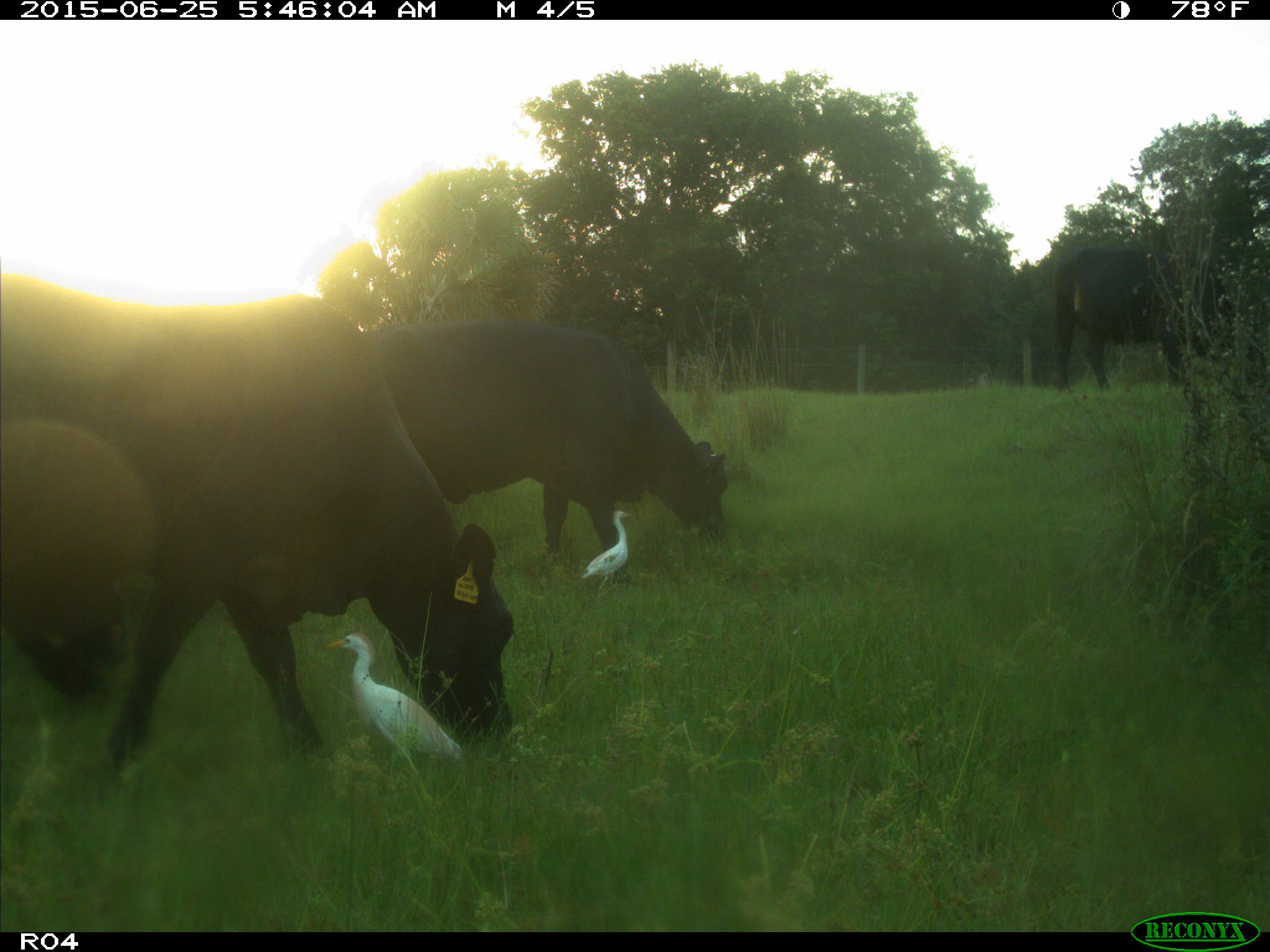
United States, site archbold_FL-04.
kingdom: Animalia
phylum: Chordata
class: Mammalia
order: Artiodactyla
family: Bovidae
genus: Bos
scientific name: Bos taurus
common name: domestic cow